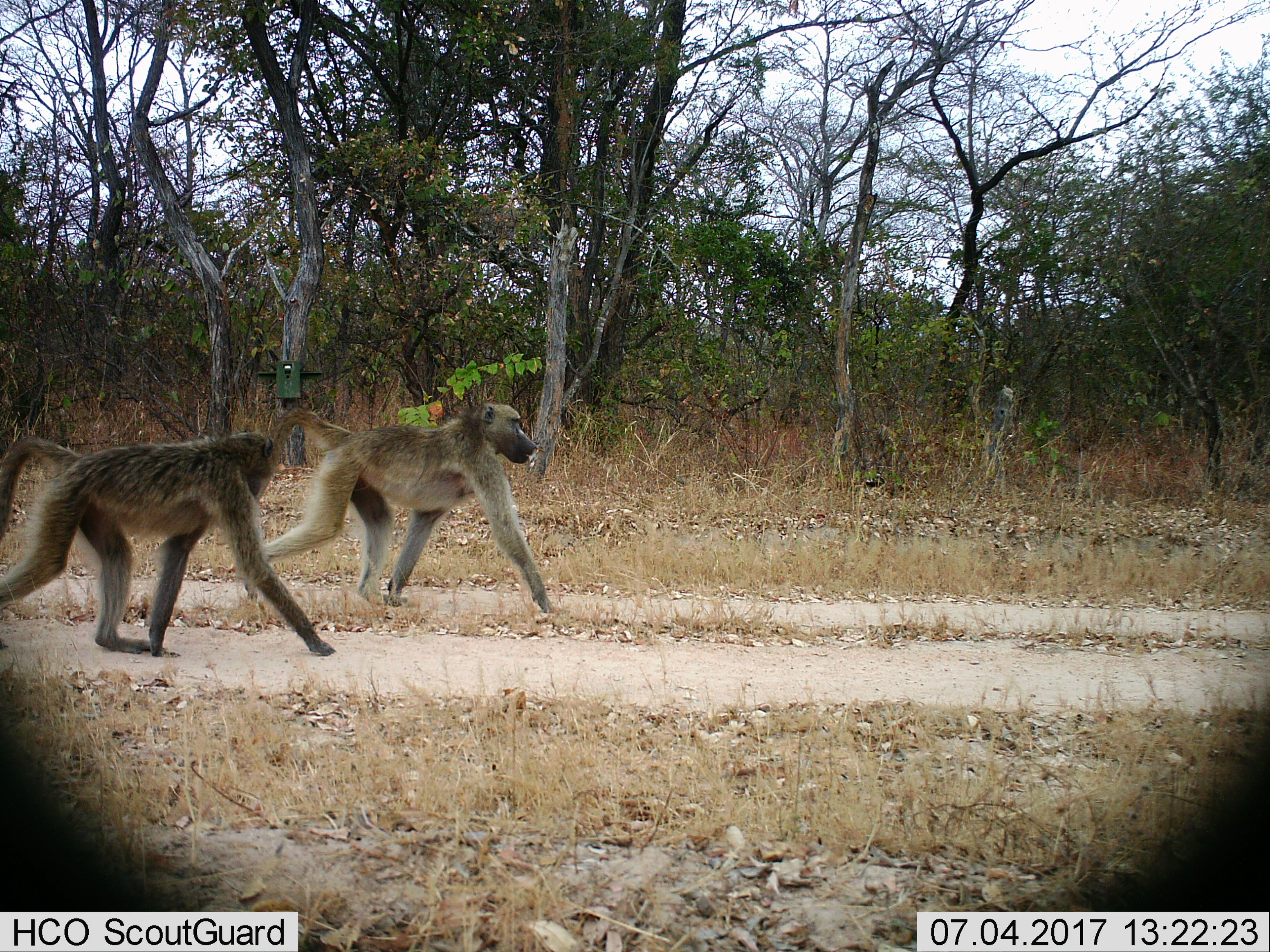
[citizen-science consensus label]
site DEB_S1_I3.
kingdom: Animalia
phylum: Chordata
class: Mammalia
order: Primates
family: Cercopithecidae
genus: Papio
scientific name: Papio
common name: baboon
Baboon (Papio), count 2. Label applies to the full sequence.